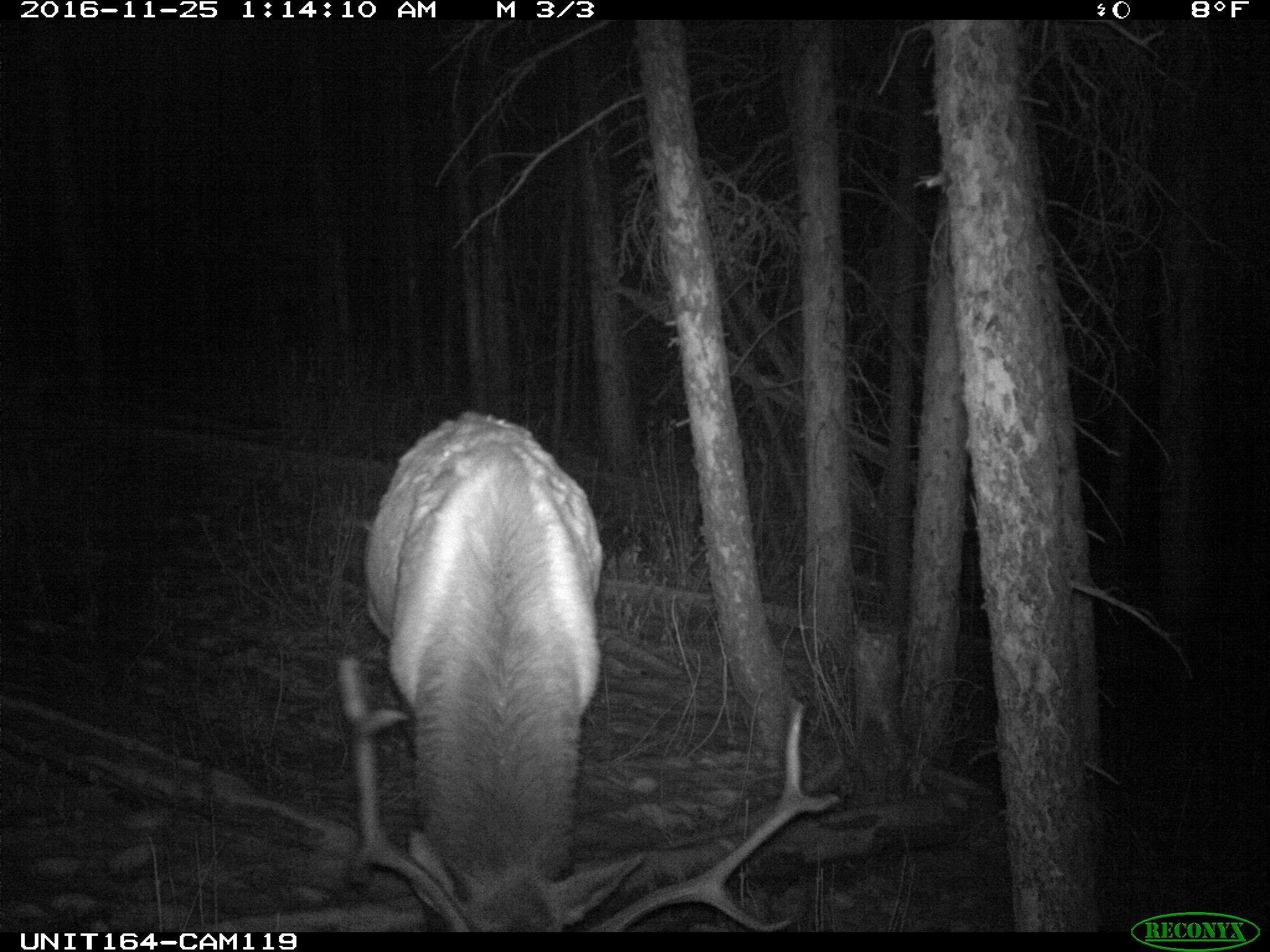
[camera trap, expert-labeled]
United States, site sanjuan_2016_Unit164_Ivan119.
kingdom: Animalia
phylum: Chordata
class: Mammalia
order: Artiodactyla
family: Cervidae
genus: Cervus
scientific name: Cervus elaphus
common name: red deer